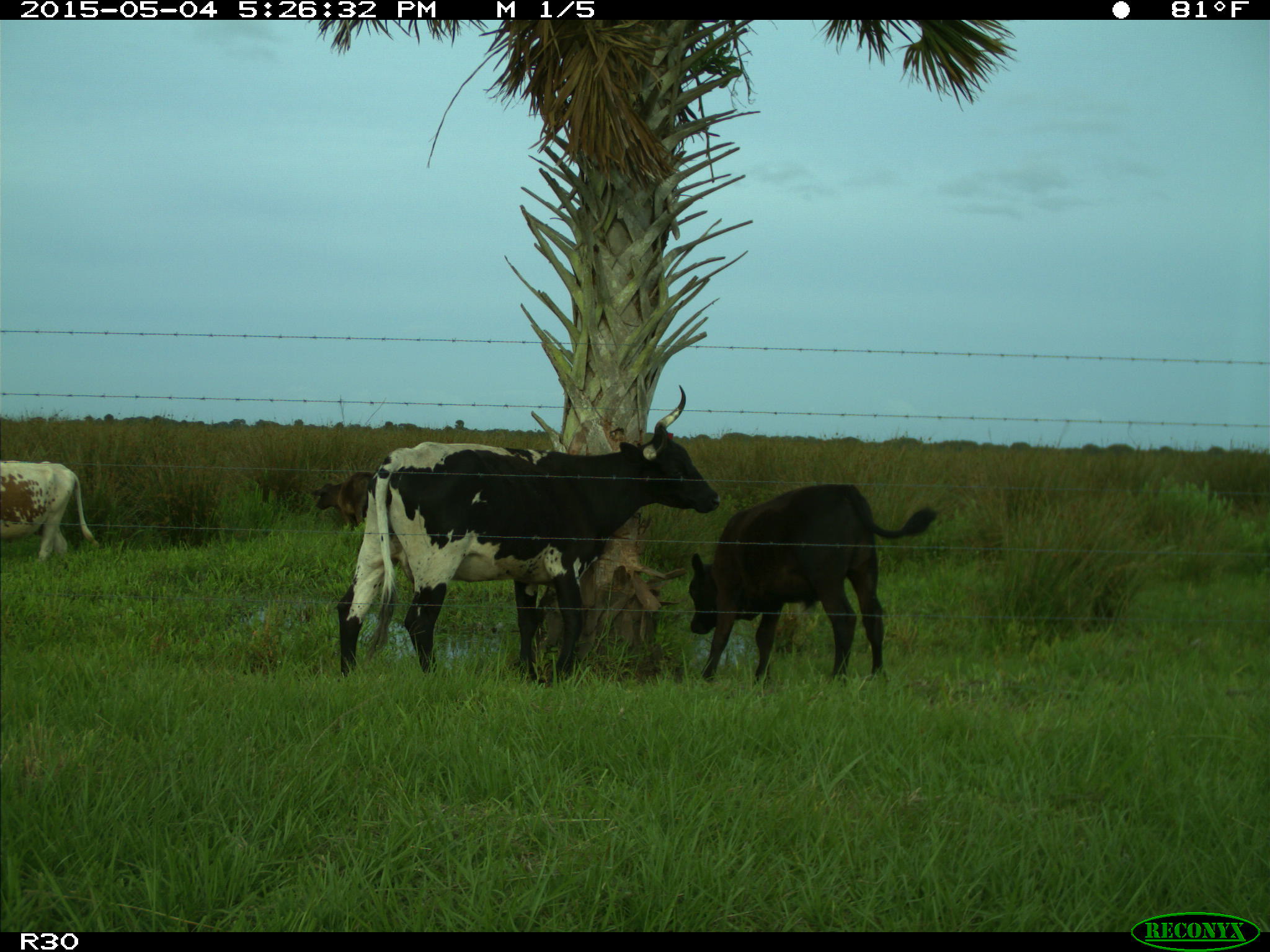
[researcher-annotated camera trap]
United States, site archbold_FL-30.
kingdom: Animalia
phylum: Chordata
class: Mammalia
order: Artiodactyla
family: Bovidae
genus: Bos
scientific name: Bos taurus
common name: domestic cow